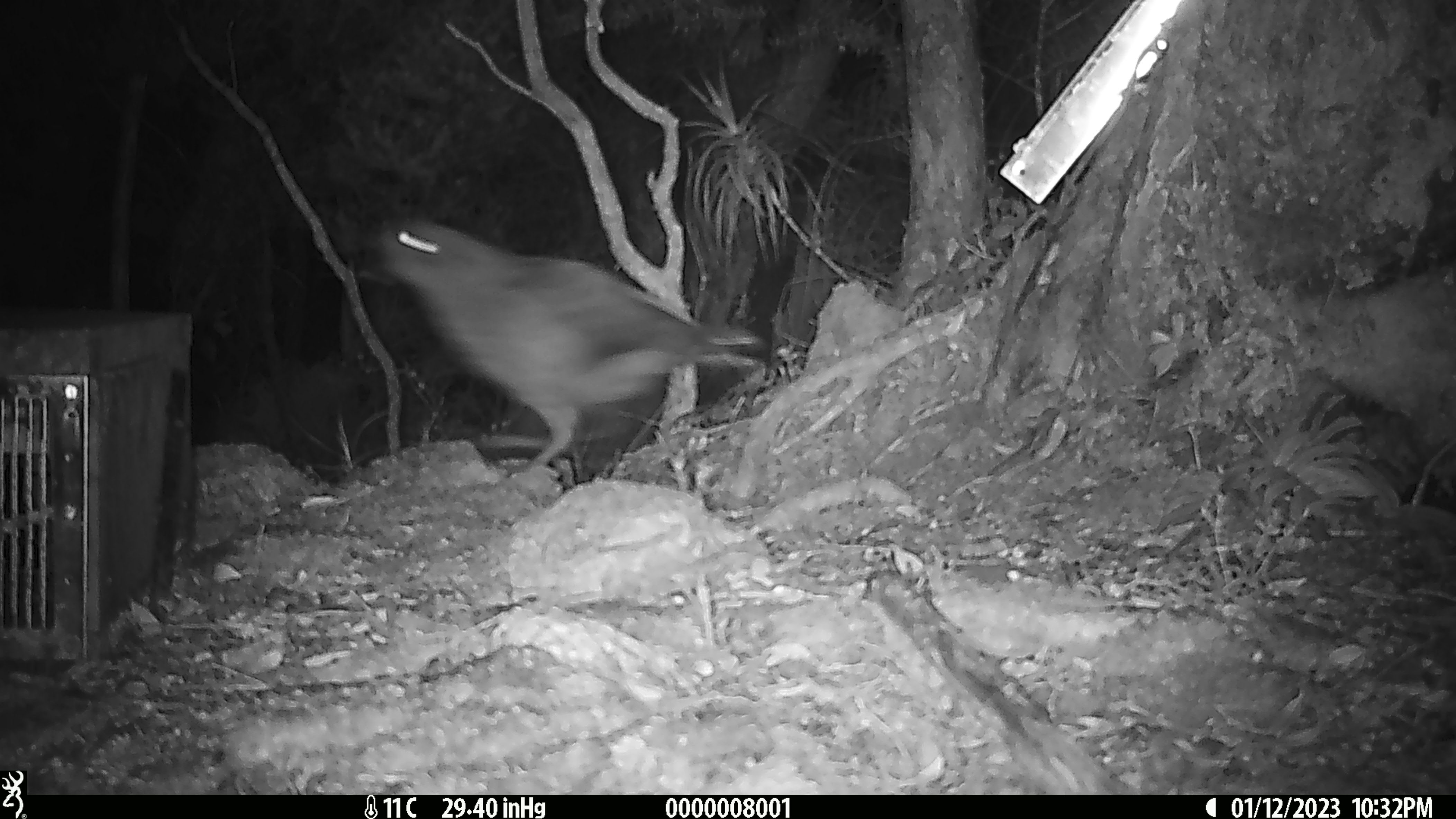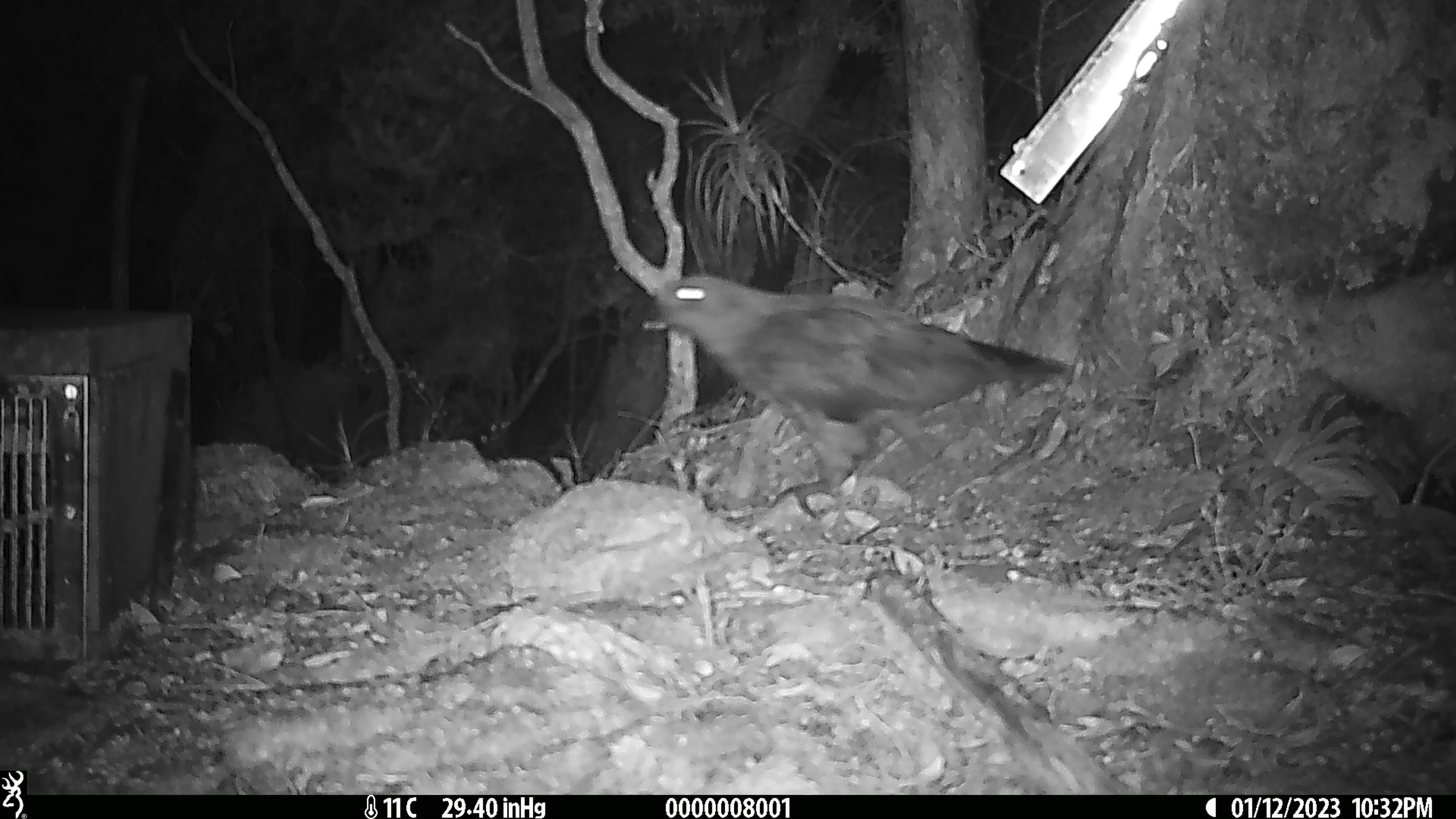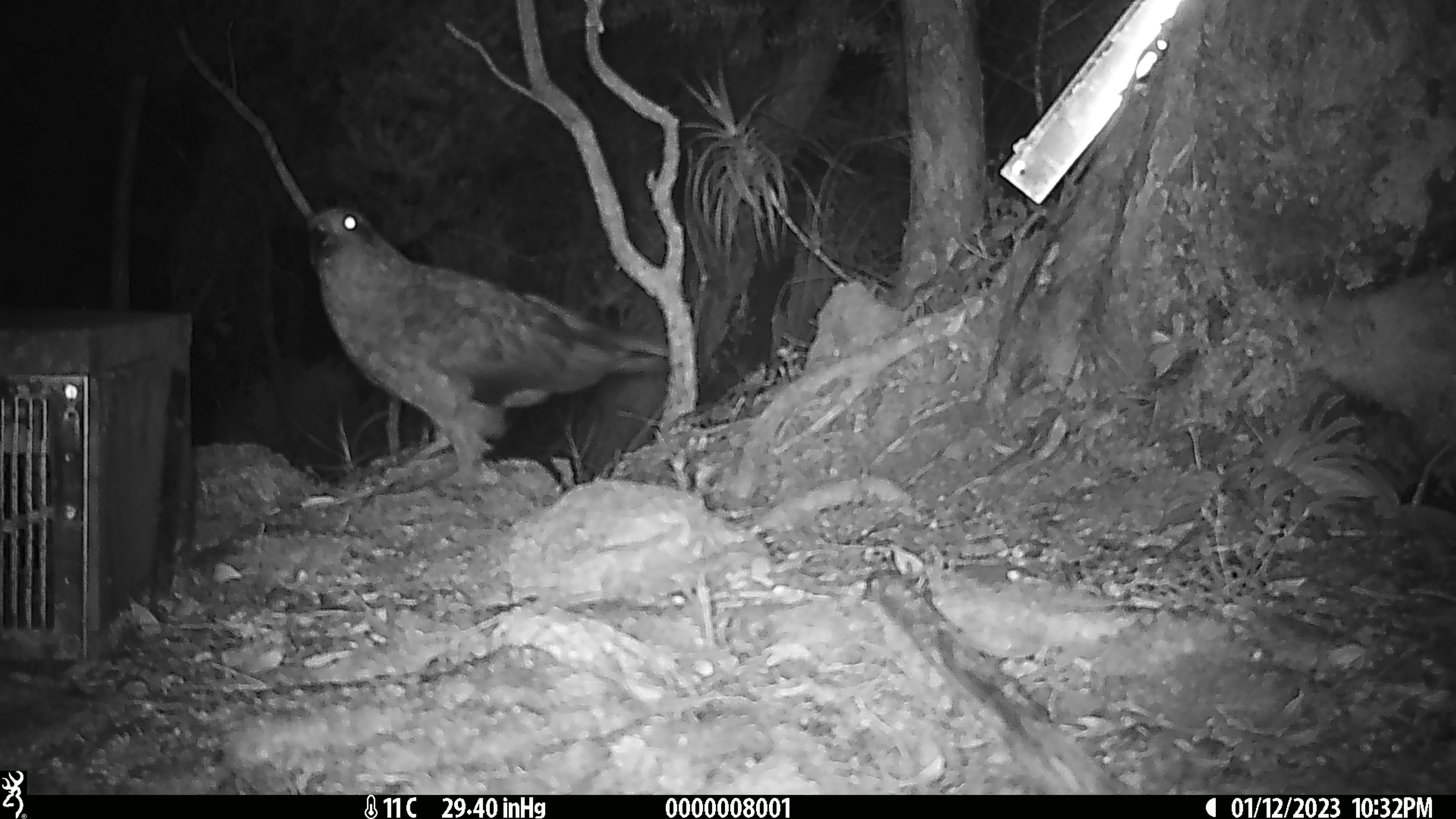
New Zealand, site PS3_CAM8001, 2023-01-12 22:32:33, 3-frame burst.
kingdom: Animalia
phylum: Chordata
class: Aves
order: Psittaciformes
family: Strigopidae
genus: Nestor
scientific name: Nestor notabilis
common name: kea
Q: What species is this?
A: Kea (Nestor notabilis).